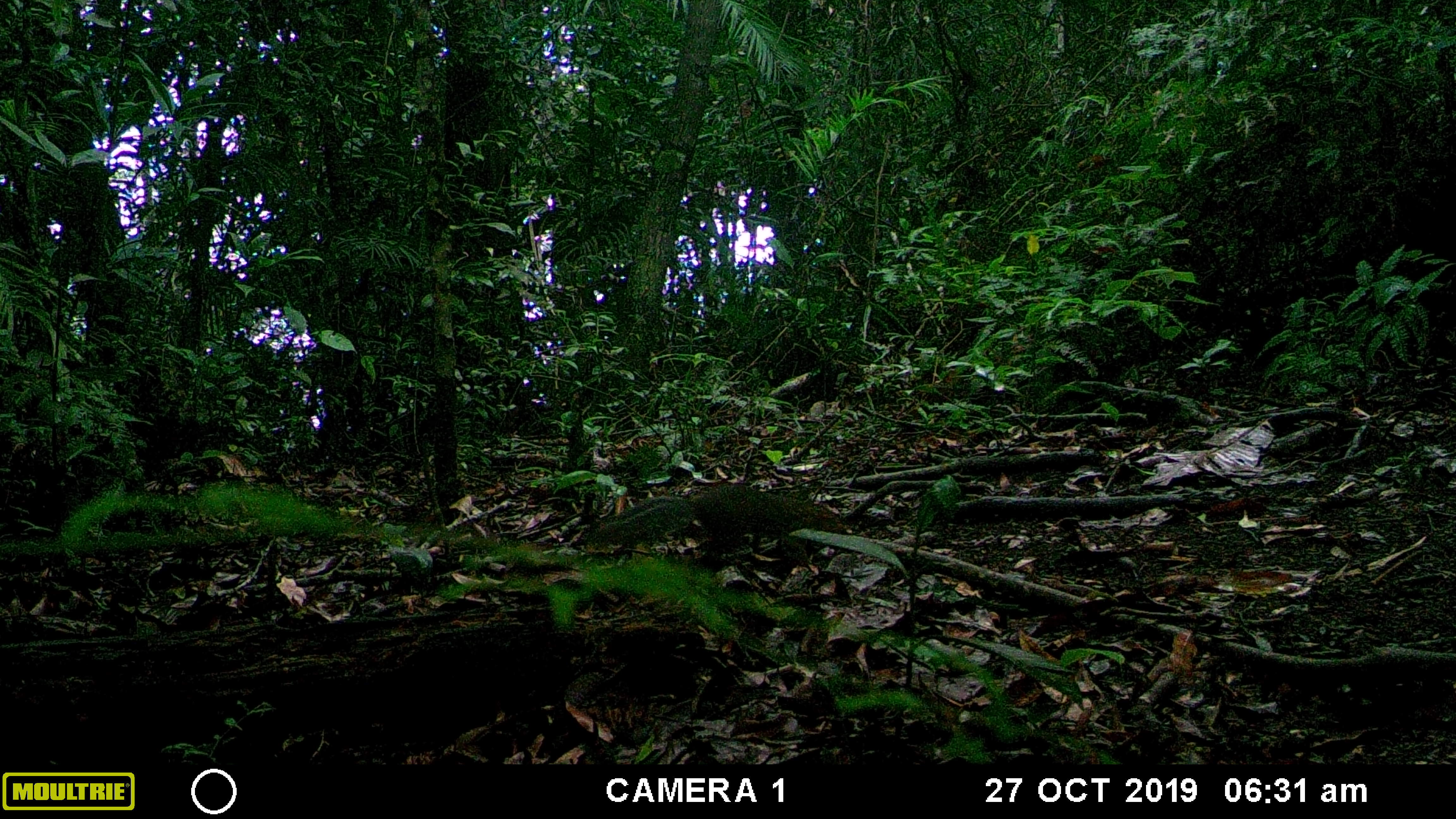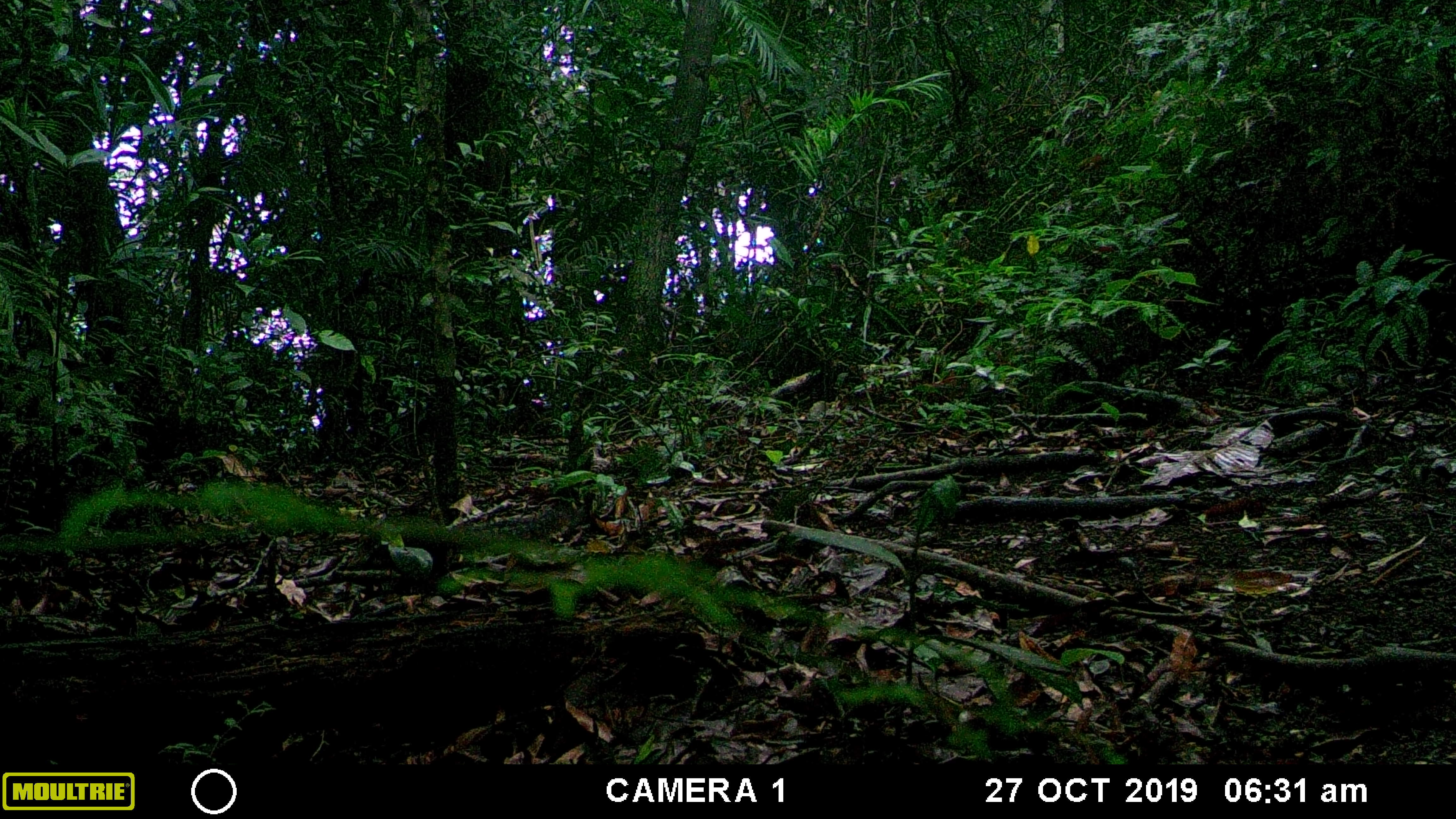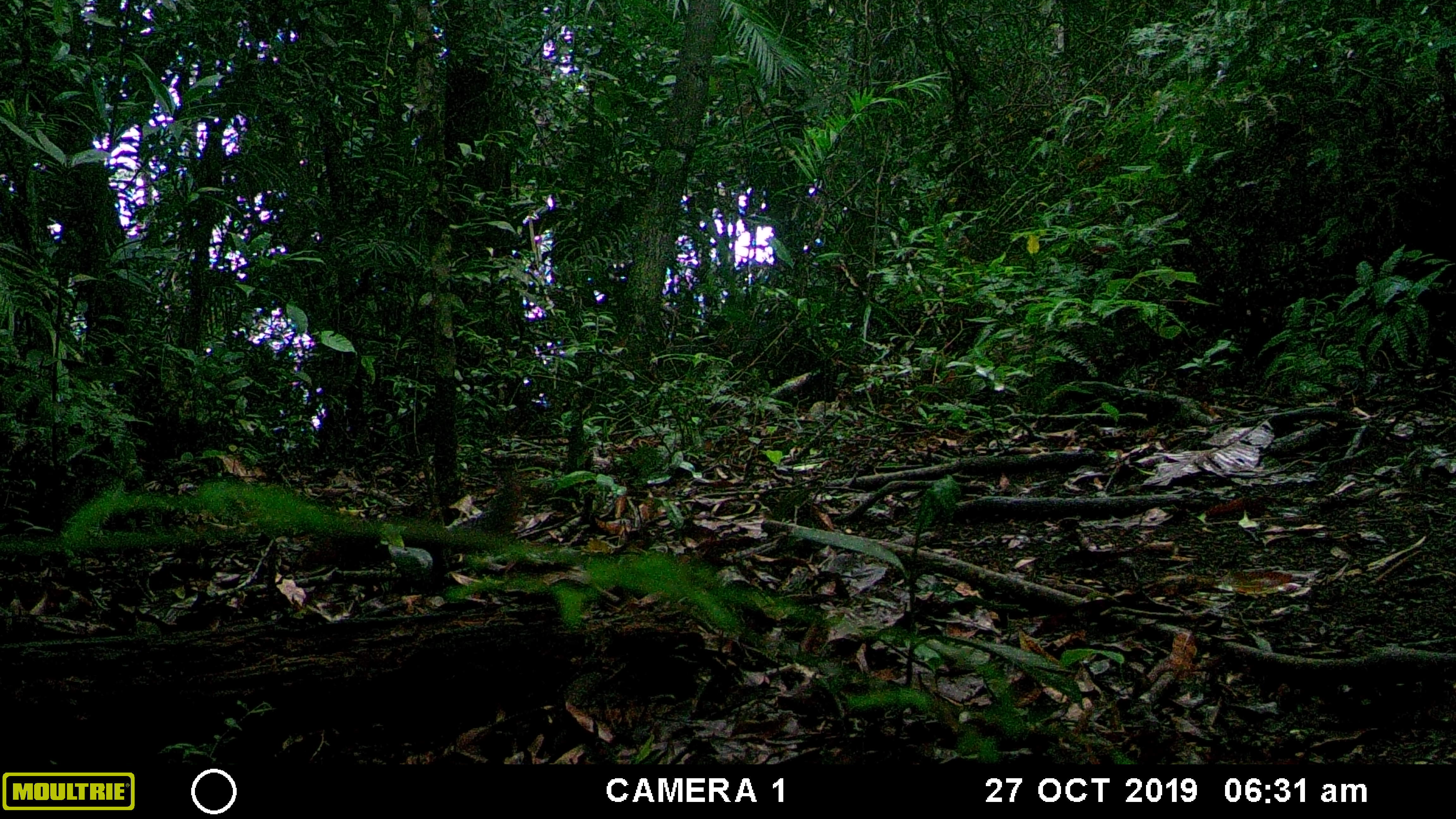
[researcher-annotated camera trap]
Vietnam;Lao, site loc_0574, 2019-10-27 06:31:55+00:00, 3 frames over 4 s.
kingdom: Animalia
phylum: Chordata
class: Mammalia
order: Rodentia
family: Sciuridae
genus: Dremomys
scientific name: Dremomys rufigenis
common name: red-cheeked squirrel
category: red cheeked squirrel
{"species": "red cheeked squirrel (red-cheeked squirrel) (Dremomys rufigenis)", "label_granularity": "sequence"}